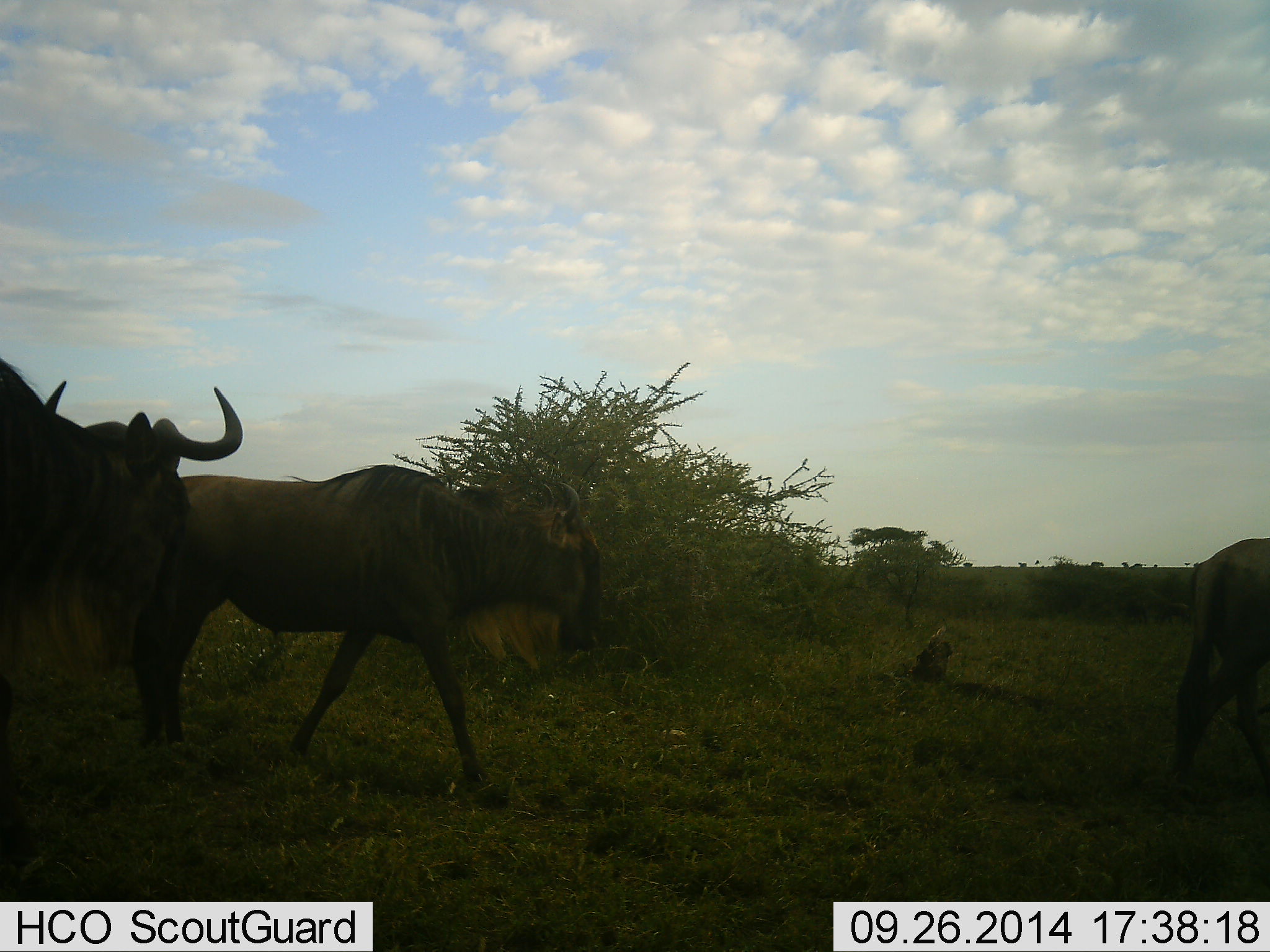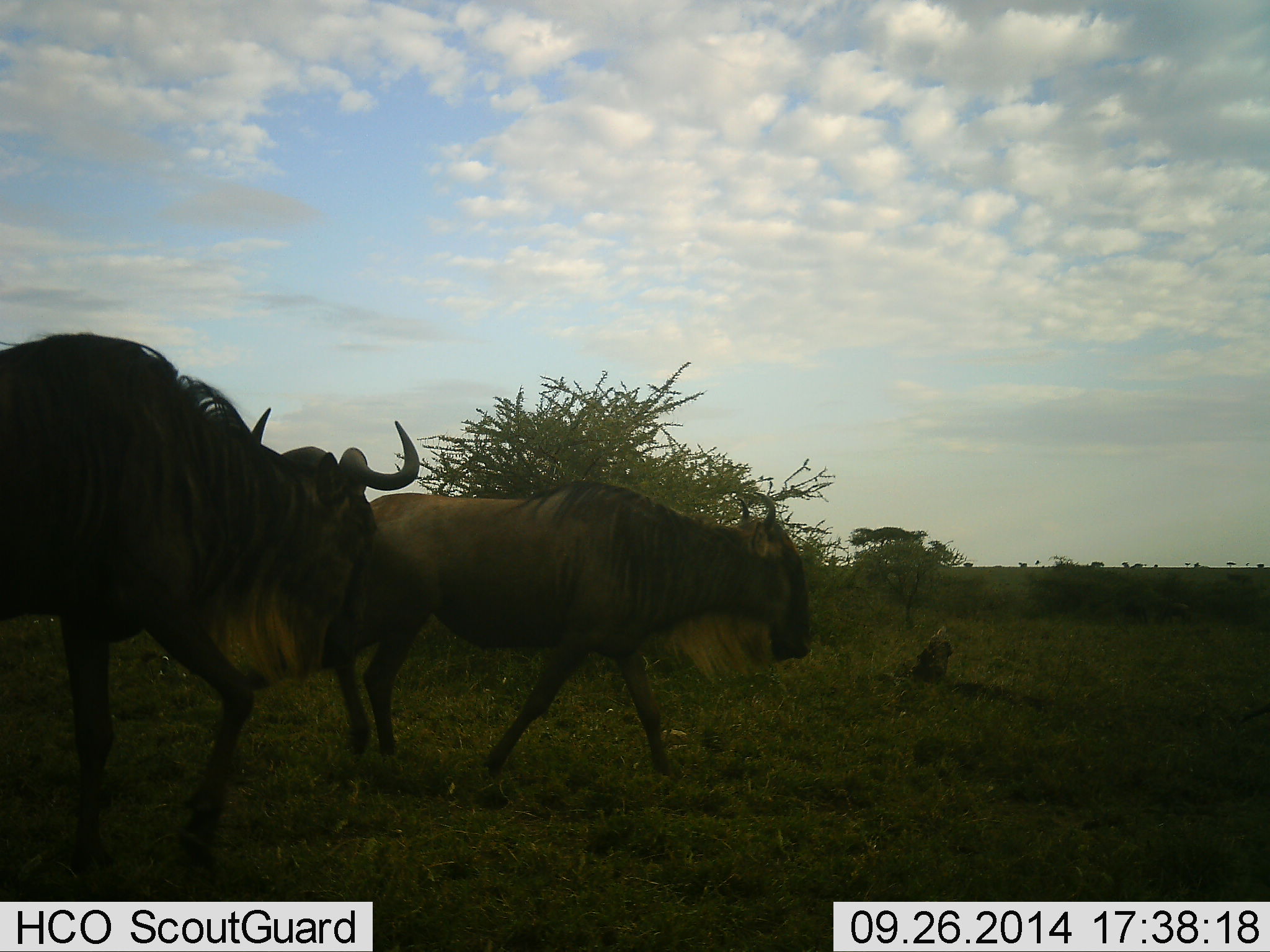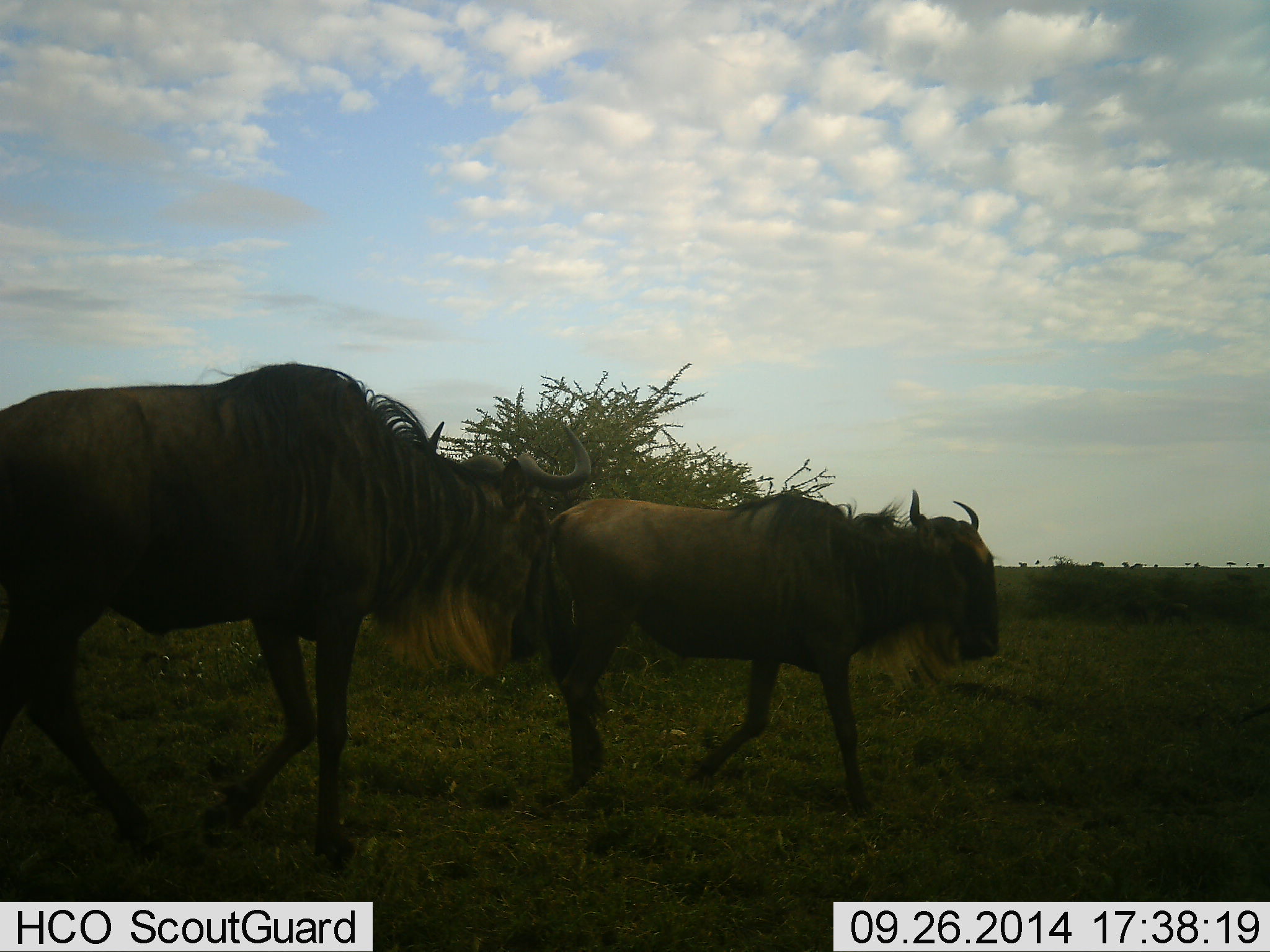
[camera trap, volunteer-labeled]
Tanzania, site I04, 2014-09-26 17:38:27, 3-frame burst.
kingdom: Animalia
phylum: Chordata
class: Mammalia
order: Artiodactyla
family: Bovidae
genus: Connochaetes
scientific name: Connochaetes taurinus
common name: blue wildebeest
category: wildebeest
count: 3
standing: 0%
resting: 0%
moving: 100%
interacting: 0%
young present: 0%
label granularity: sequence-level